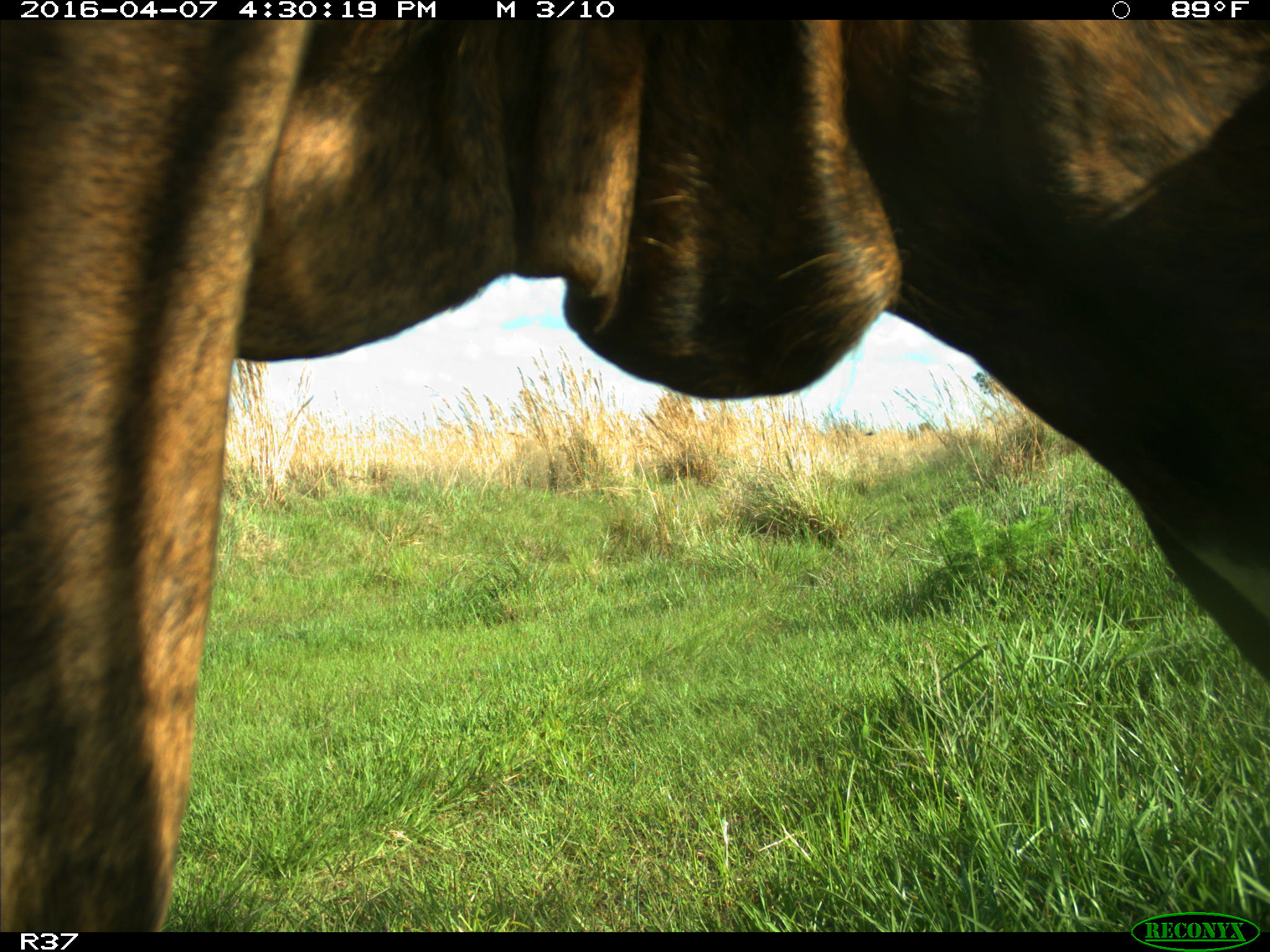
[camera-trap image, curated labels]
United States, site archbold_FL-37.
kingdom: Animalia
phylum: Chordata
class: Mammalia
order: Artiodactyla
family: Bovidae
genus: Bos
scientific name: Bos taurus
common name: domestic cow